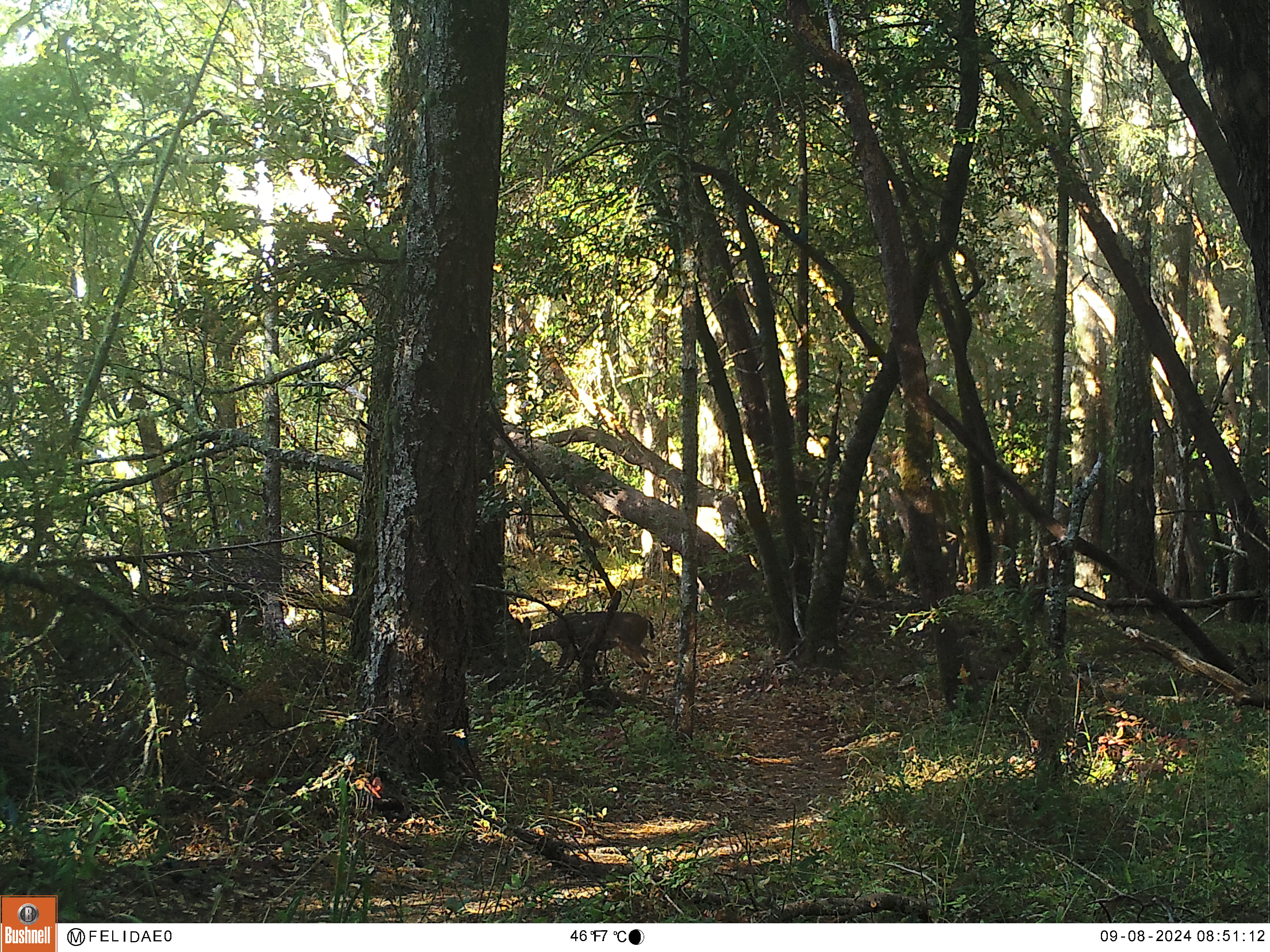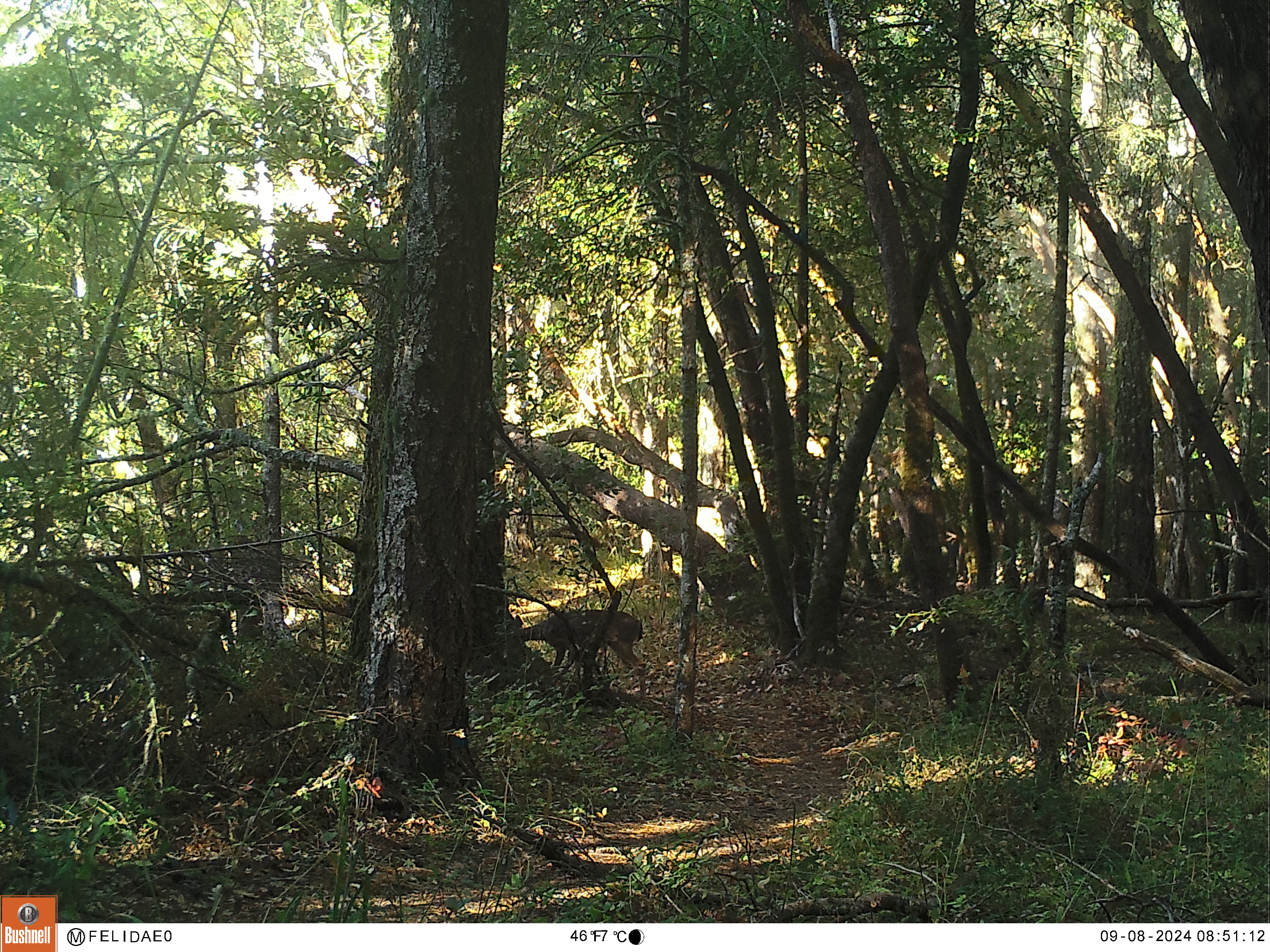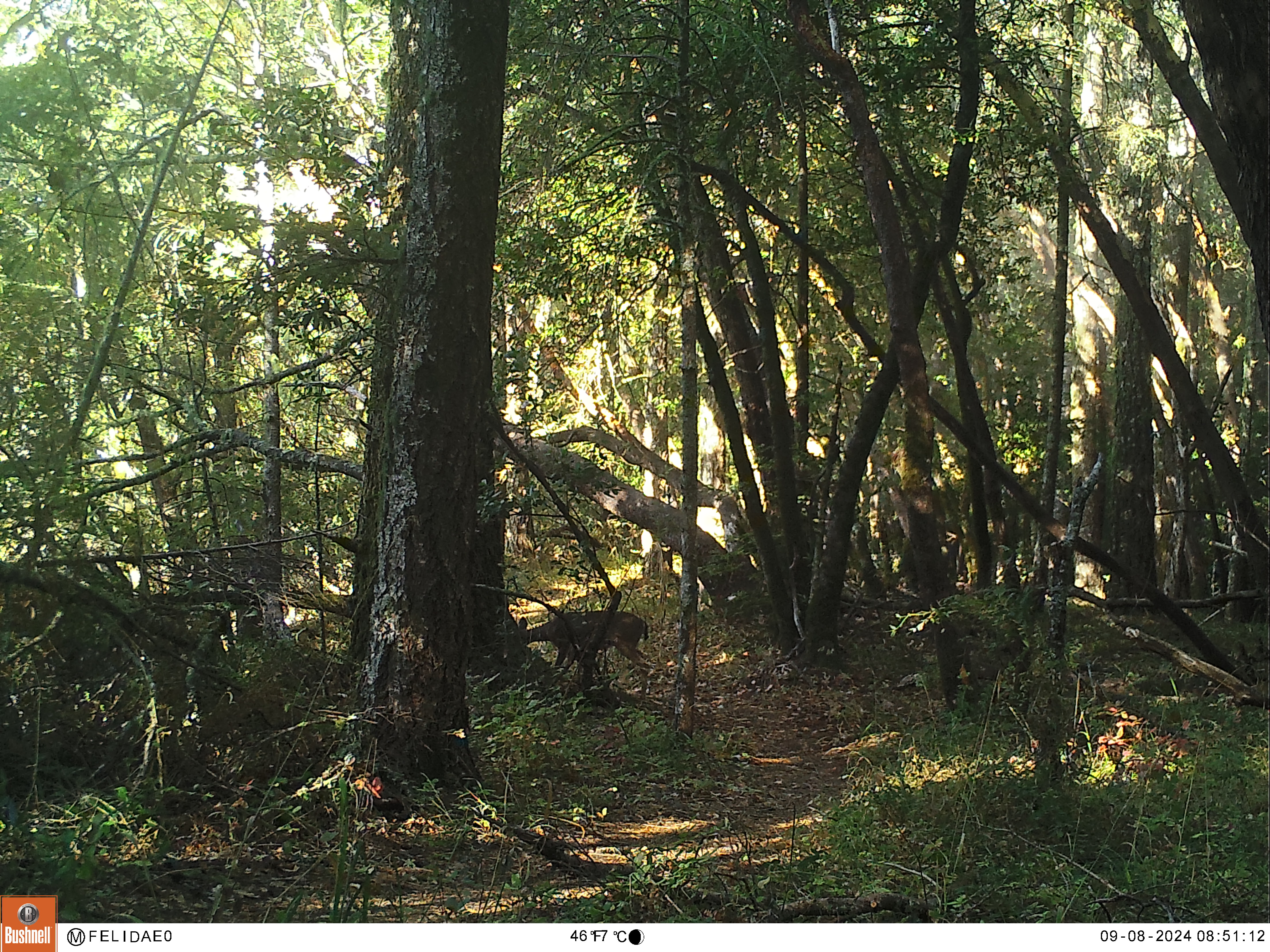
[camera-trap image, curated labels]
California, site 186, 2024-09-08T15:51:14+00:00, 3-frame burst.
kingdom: Animalia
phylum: Chordata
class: Mammalia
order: Artiodactyla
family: Cervidae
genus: Odocoileus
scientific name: Odocoileus hemionus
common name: mule deer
Mule deer (Odocoileus hemionus).